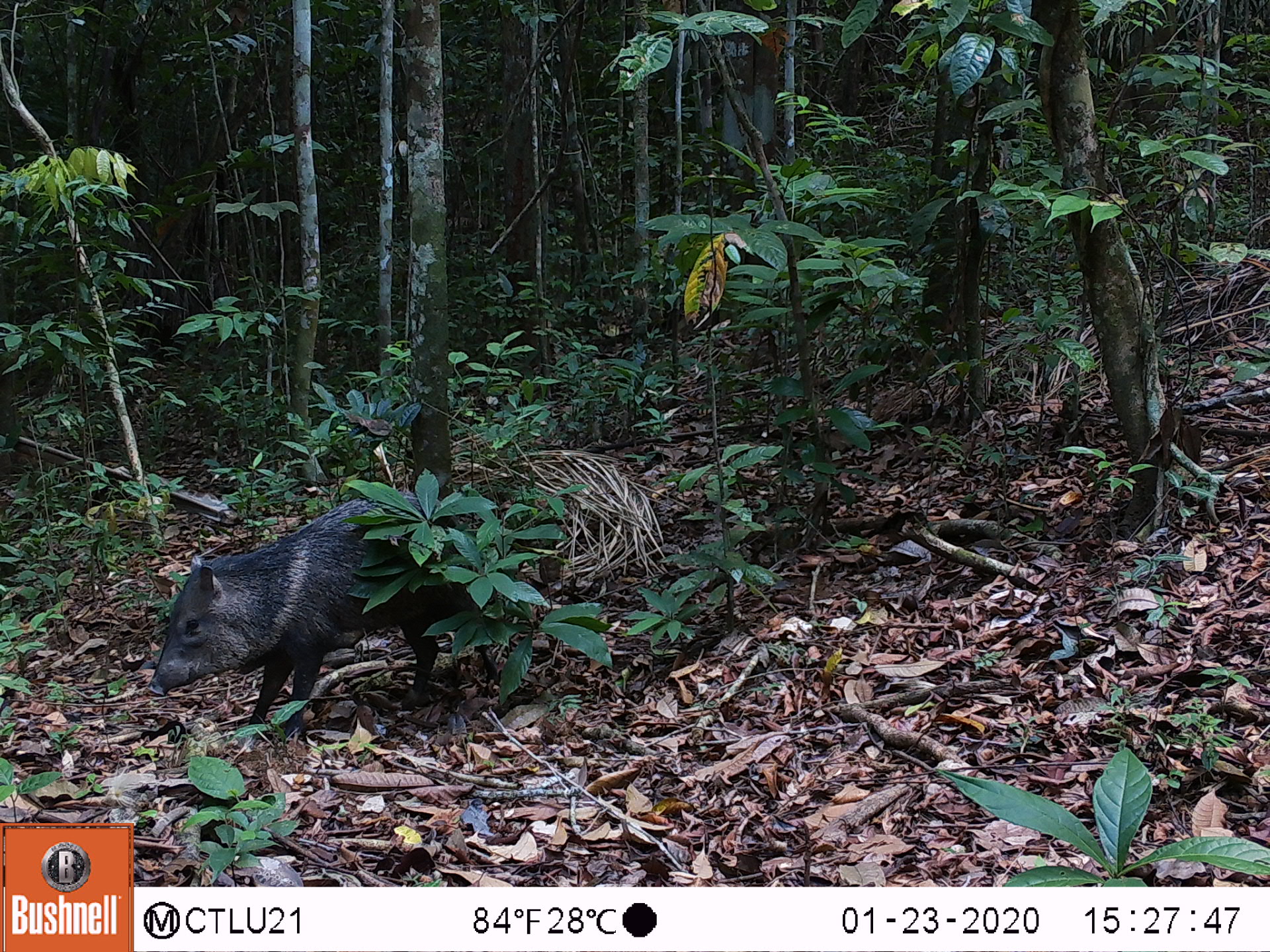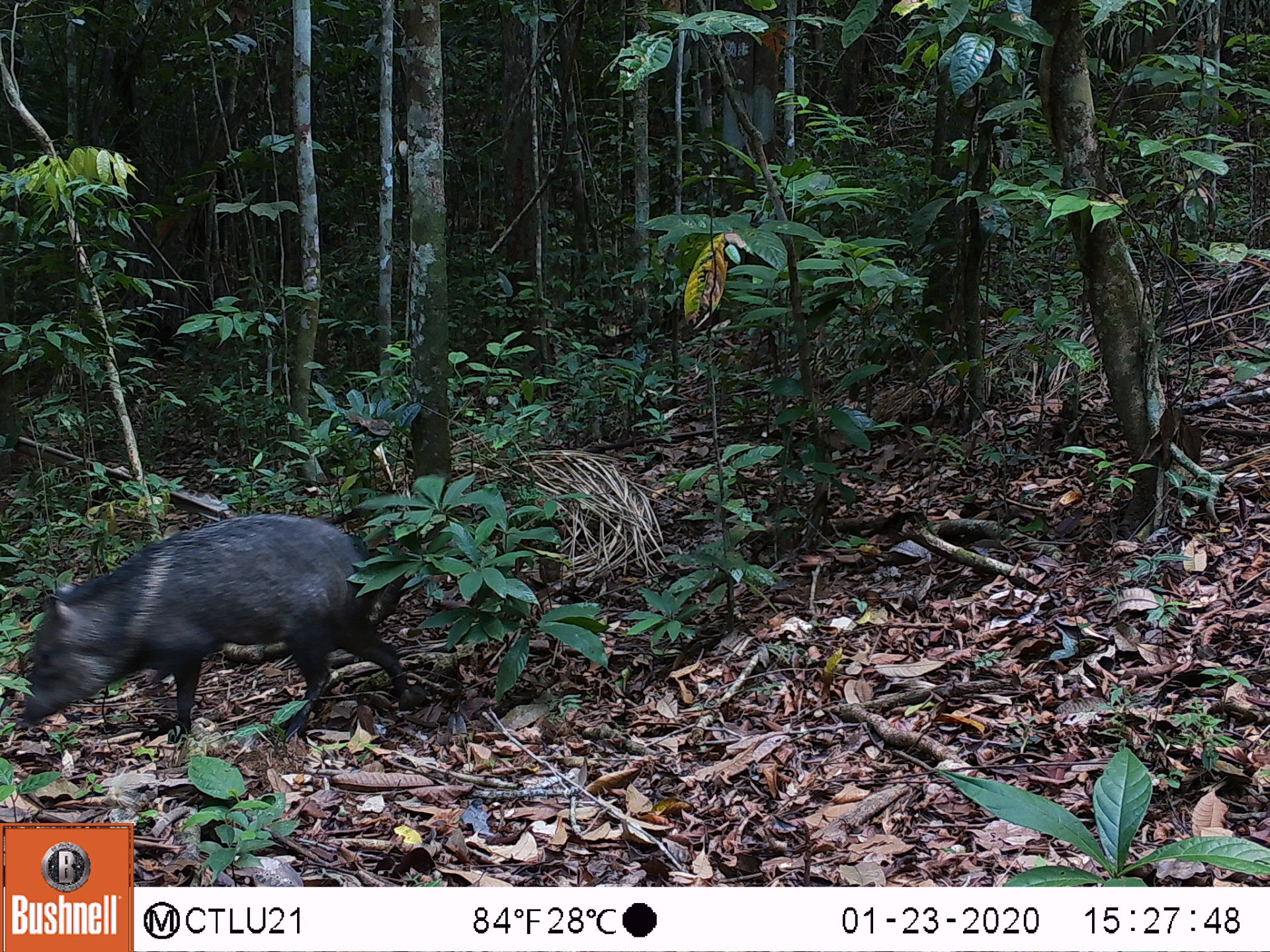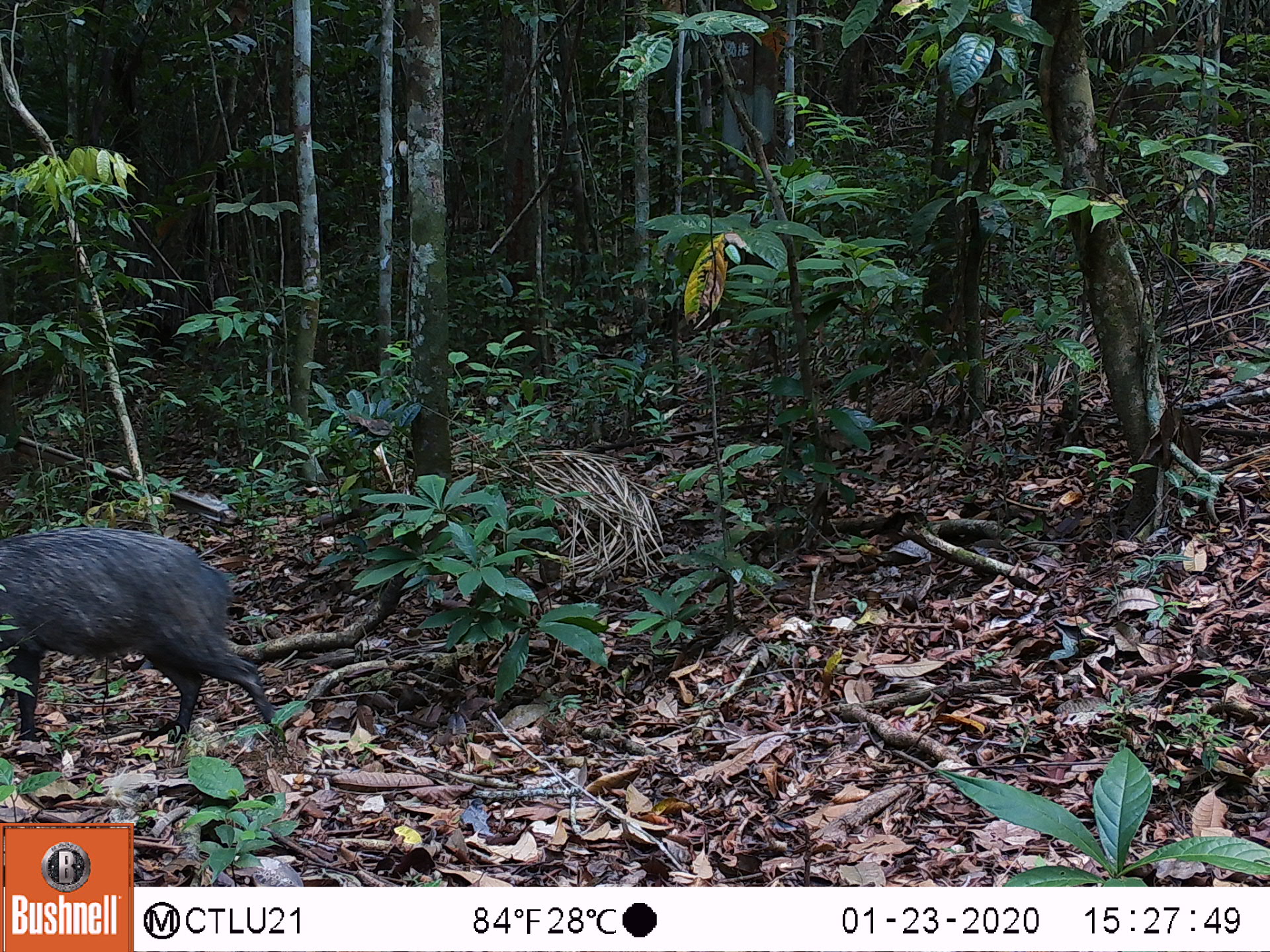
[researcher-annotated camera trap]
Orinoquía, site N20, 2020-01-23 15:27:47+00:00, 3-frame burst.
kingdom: Animalia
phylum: Chordata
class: Mammalia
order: Artiodactyla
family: Tayassuidae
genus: Pecari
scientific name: Pecari tajacu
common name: collared peccary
Collared peccary (Pecari tajacu).